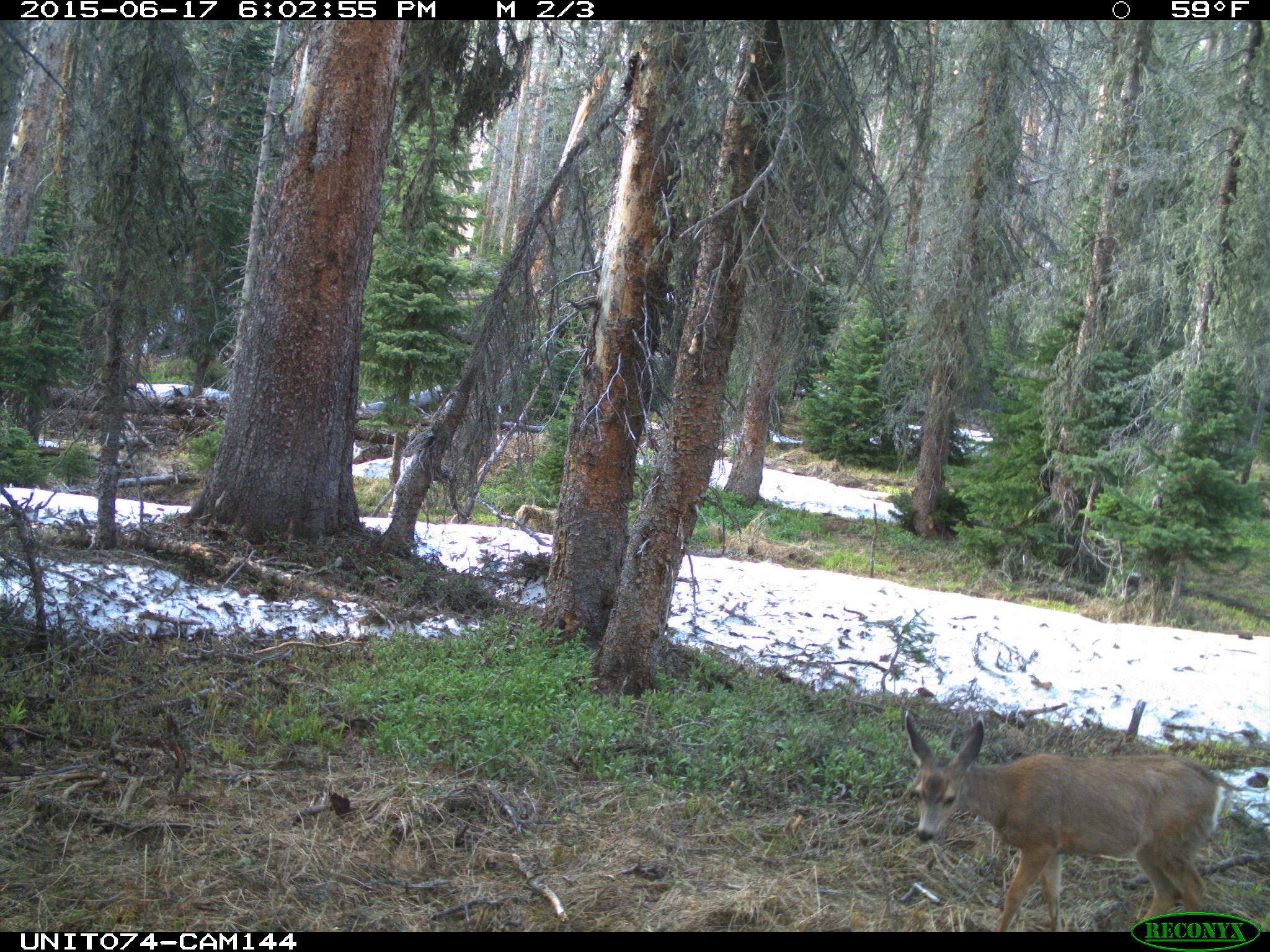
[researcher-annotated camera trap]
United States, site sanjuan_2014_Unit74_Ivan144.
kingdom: Animalia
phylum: Chordata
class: Mammalia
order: Artiodactyla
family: Cervidae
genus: Odocoileus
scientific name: Odocoileus hemionus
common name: mule deer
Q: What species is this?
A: Odocoileus hemionus (mule deer).